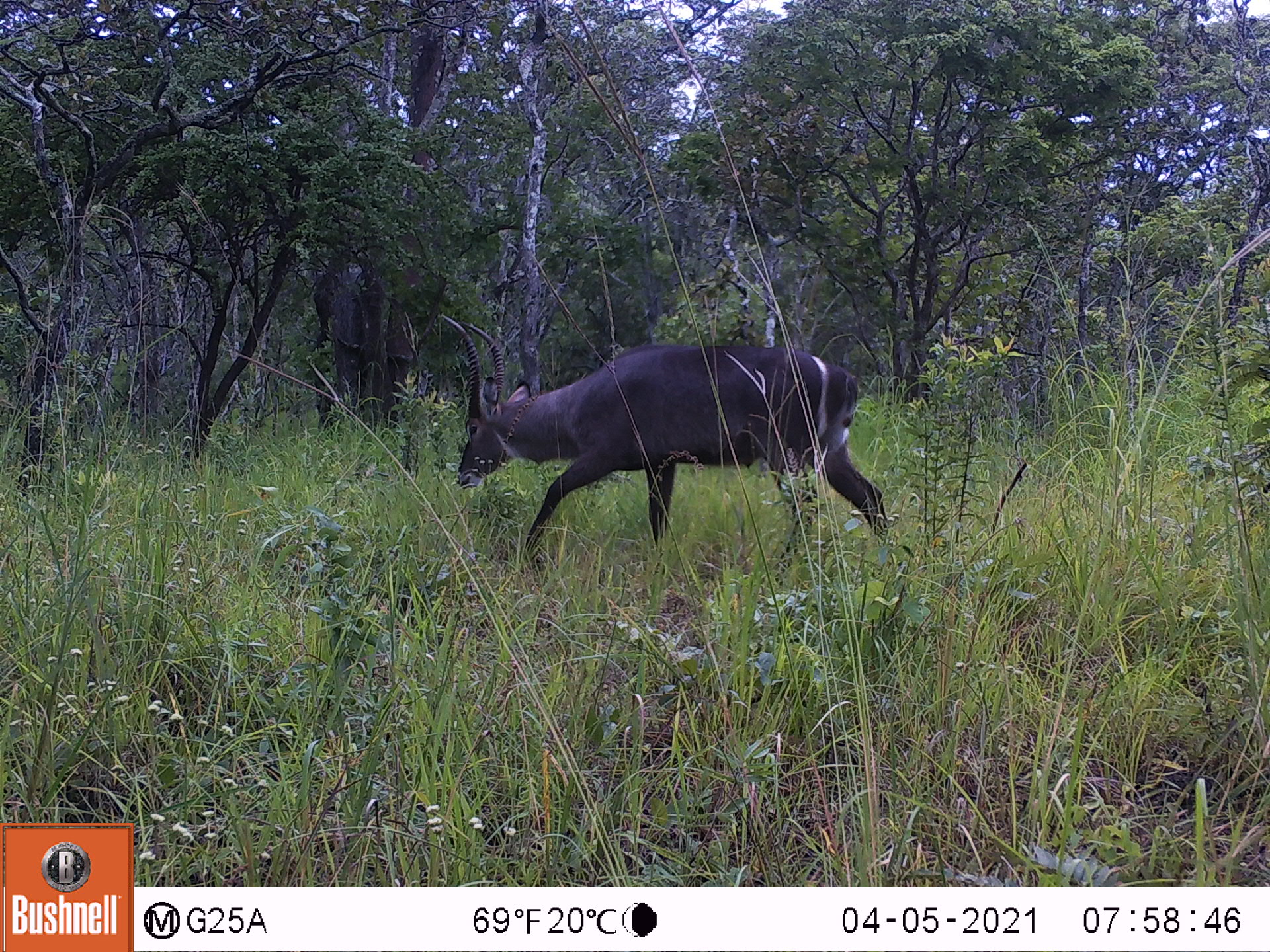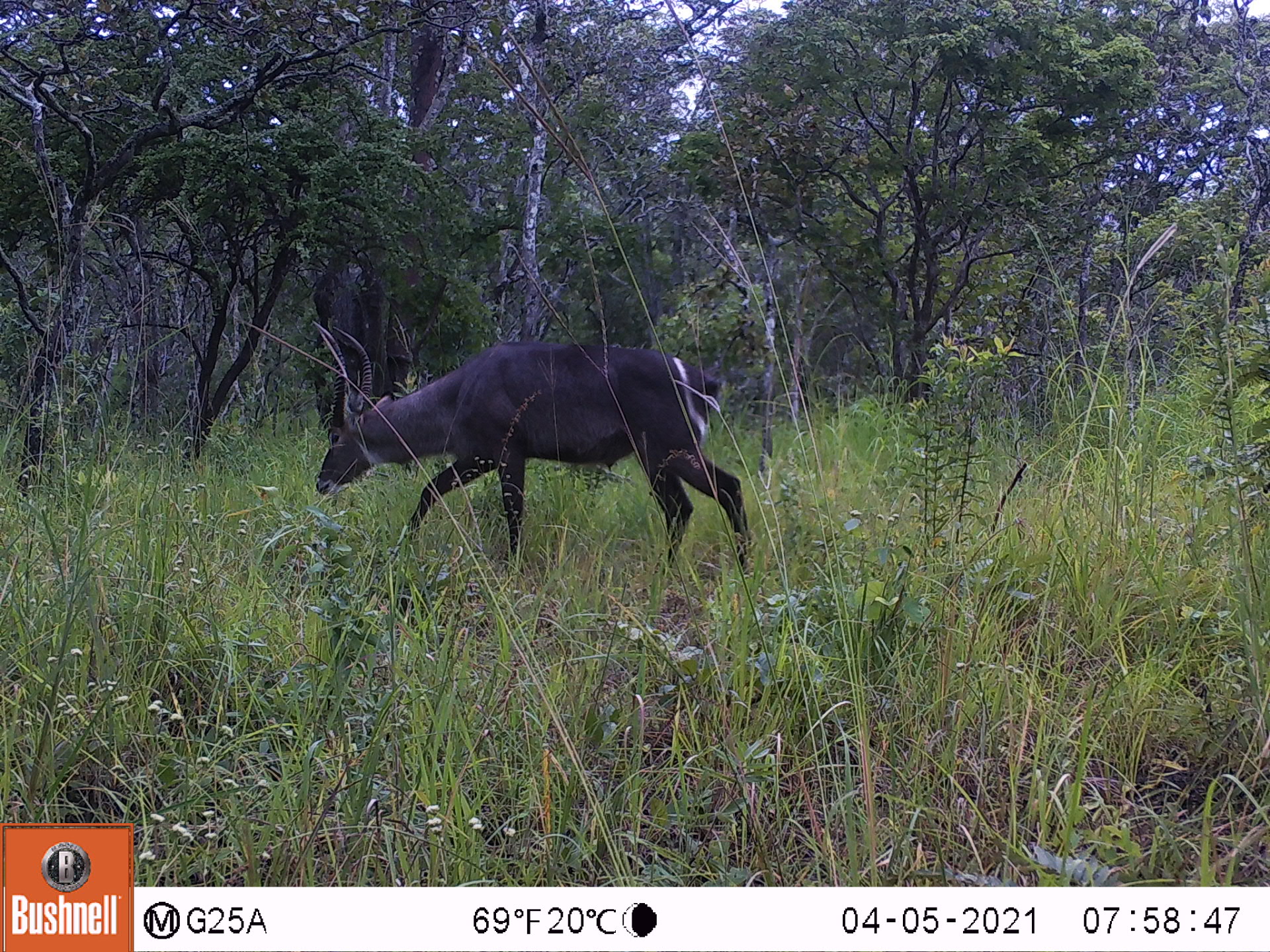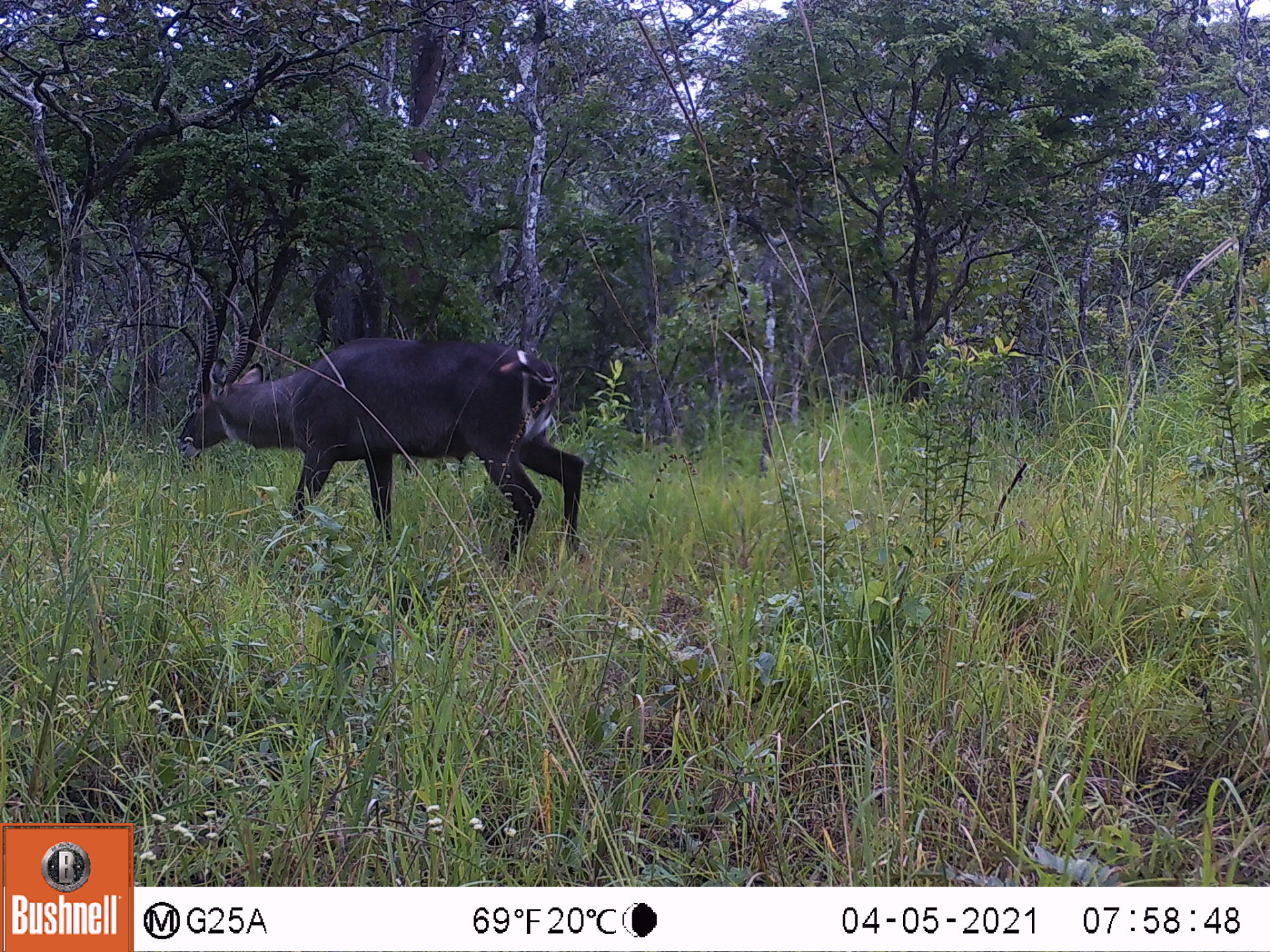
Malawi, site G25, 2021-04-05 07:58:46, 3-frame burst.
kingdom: Animalia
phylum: Chordata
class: Mammalia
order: Artiodactyla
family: Bovidae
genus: Kobus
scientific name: Kobus ellipsiprymnus ellipsiprymnus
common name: common waterbuck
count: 1